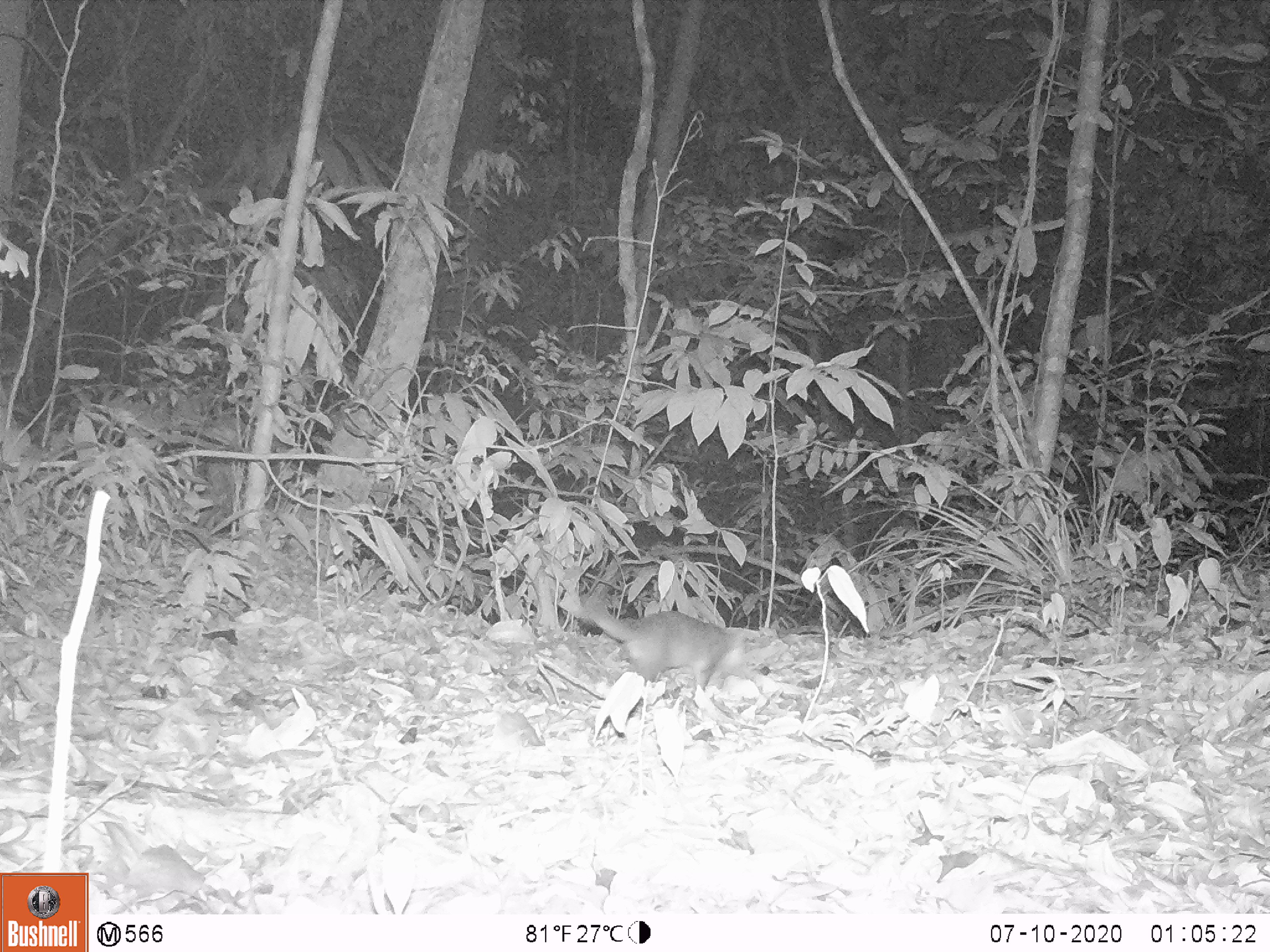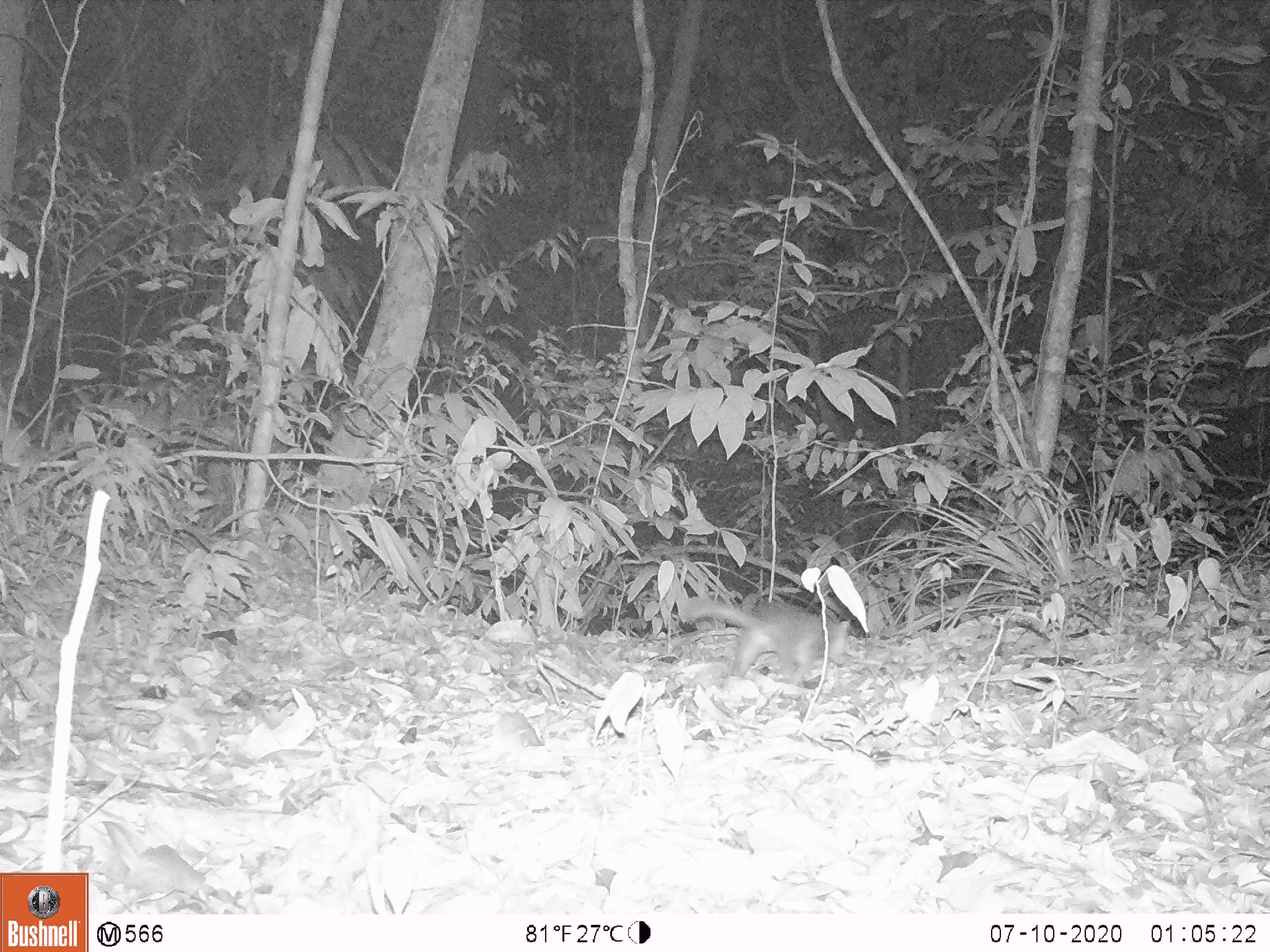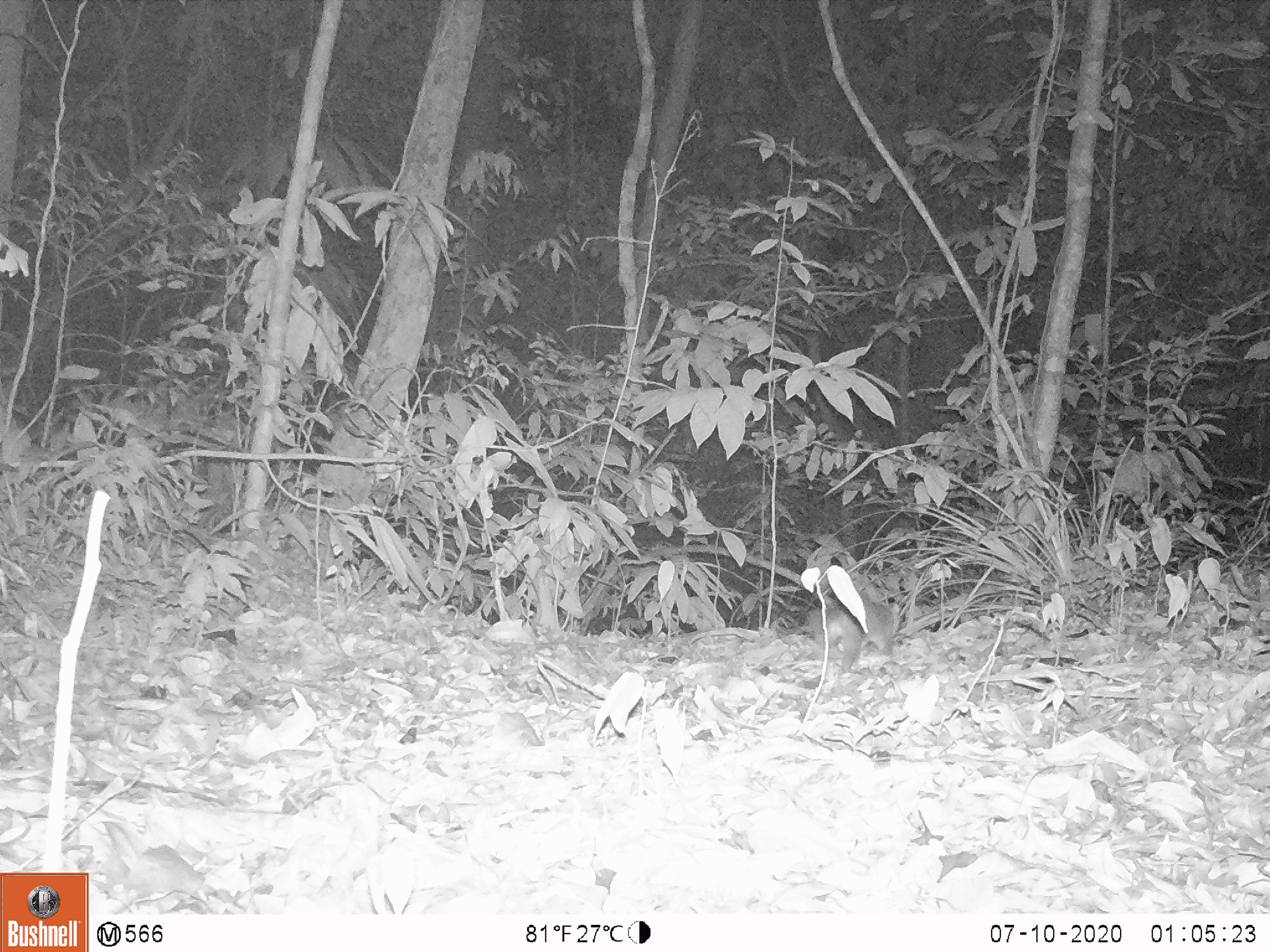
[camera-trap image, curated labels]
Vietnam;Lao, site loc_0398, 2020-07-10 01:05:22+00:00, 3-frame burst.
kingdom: Animalia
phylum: Chordata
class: Mammalia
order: Carnivora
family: Mustelidae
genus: Melogale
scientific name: Melogale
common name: ferret badger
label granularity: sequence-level